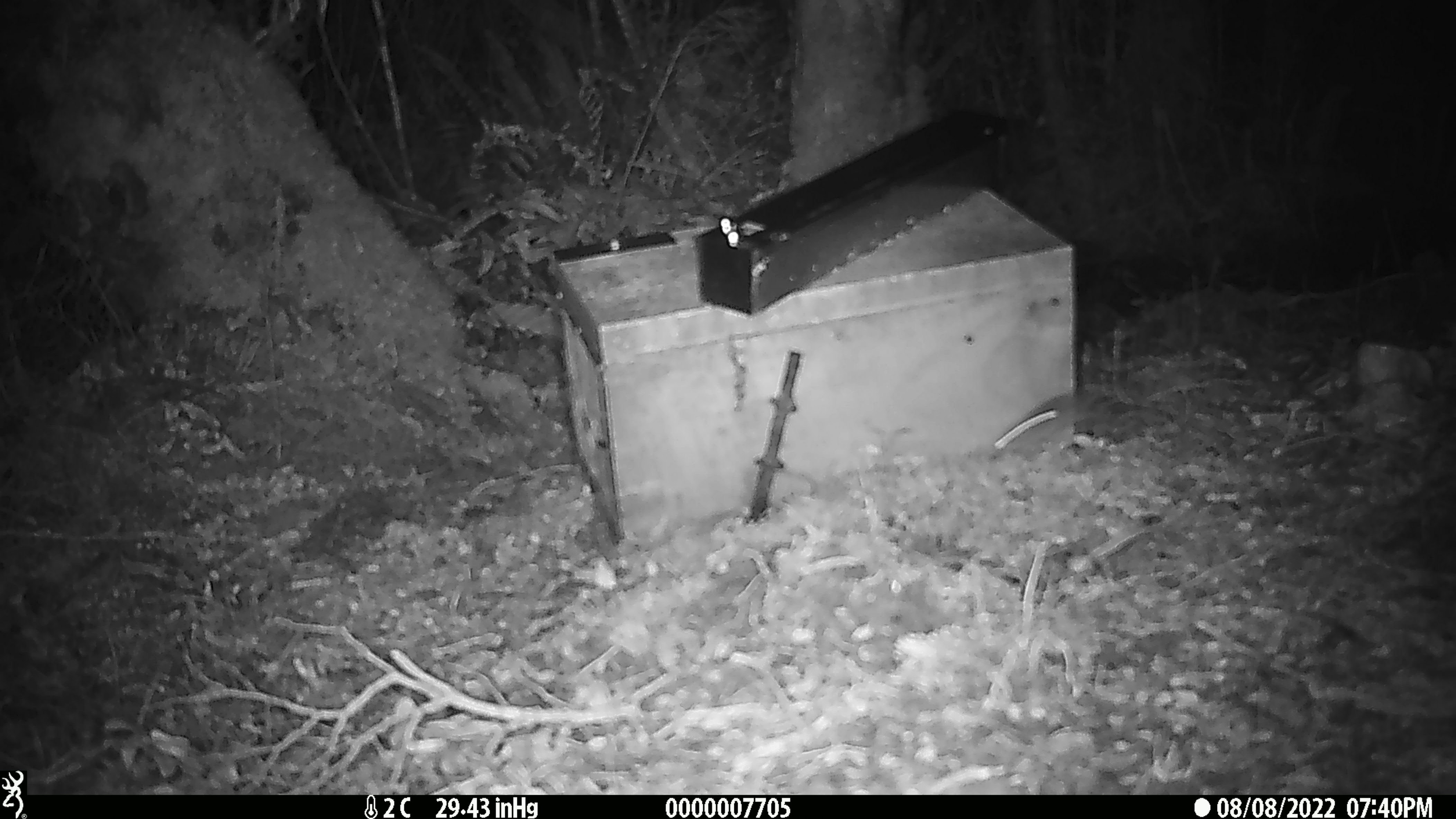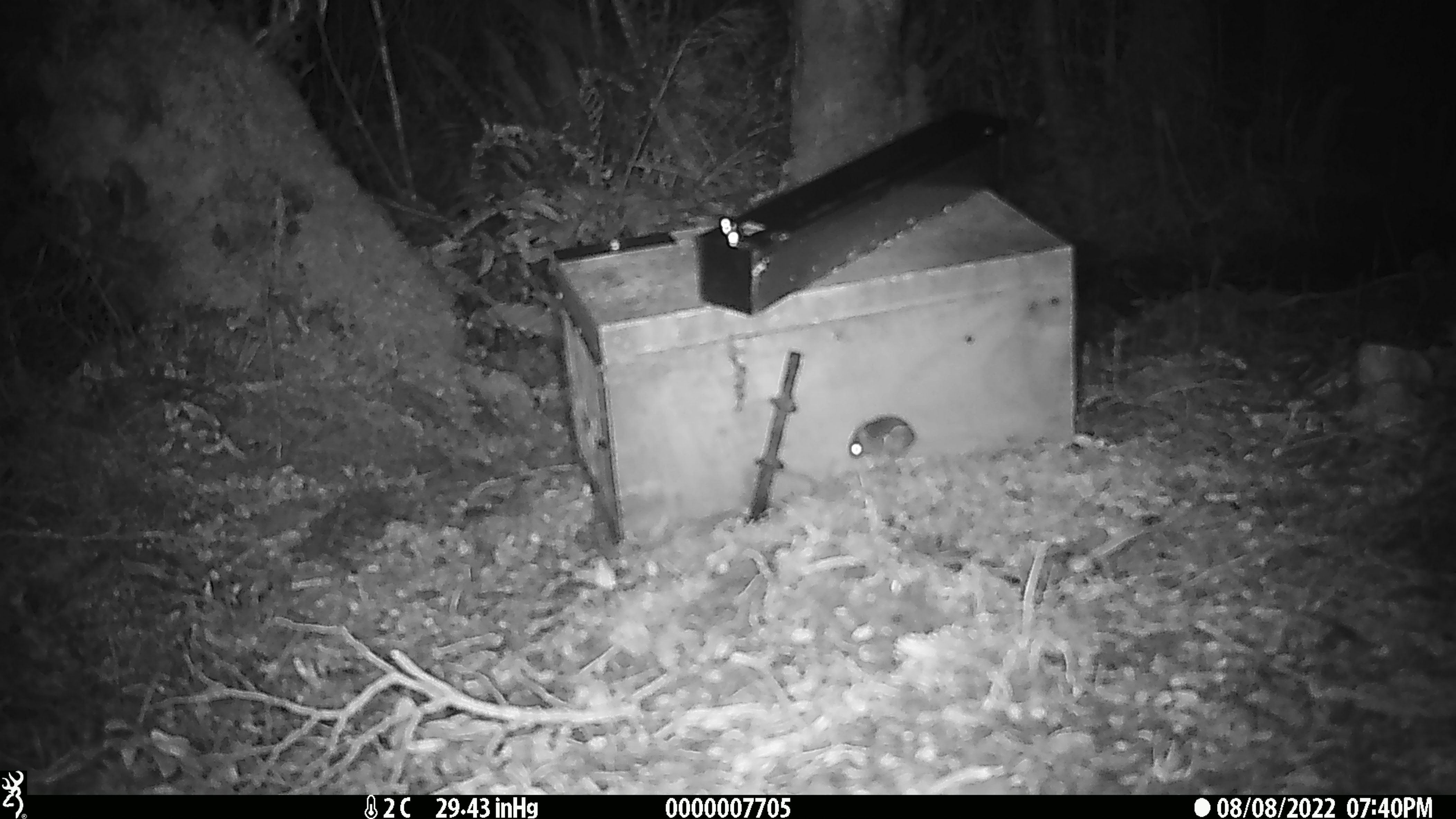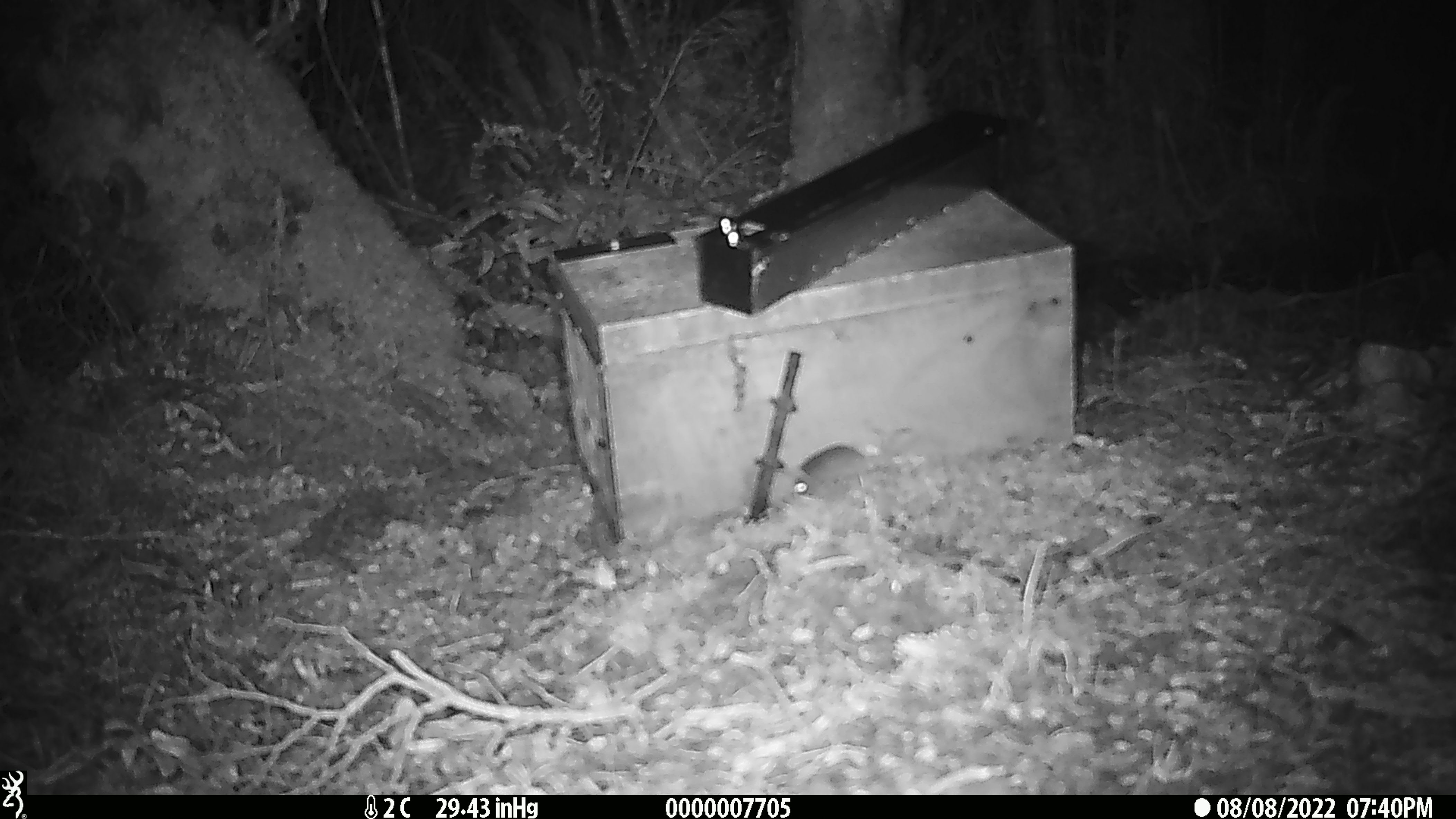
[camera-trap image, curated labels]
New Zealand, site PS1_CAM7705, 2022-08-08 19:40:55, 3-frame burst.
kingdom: Animalia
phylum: Chordata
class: Mammalia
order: Rodentia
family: Muridae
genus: Mus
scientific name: Mus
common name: mouse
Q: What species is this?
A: Mouse (Mus).